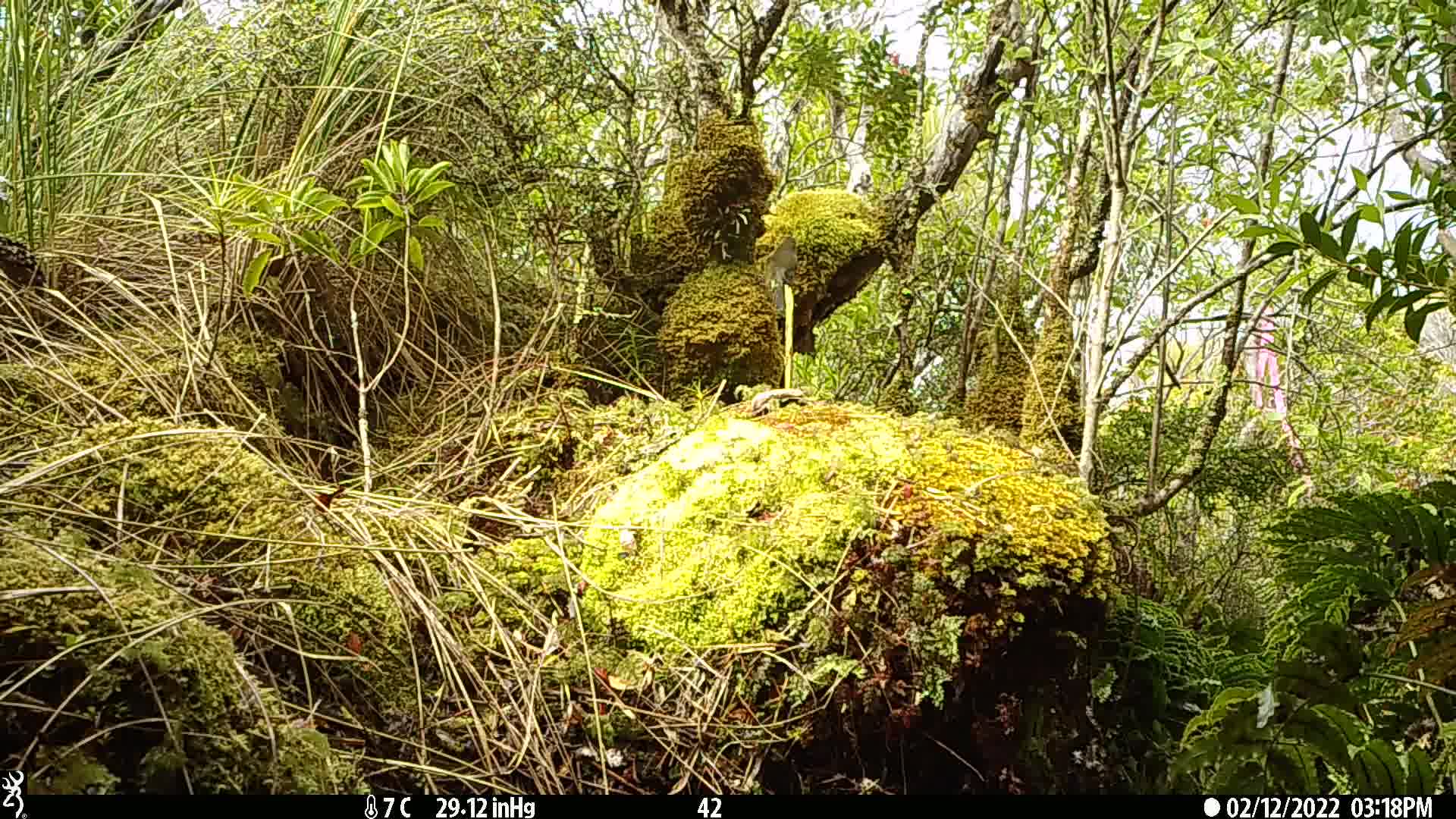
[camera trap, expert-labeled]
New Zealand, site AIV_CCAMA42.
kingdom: Animalia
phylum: Chordata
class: Aves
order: Passeriformes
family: Meliphagidae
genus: Anthornis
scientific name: Anthornis melanura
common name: new zealand bellbird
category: bellbird